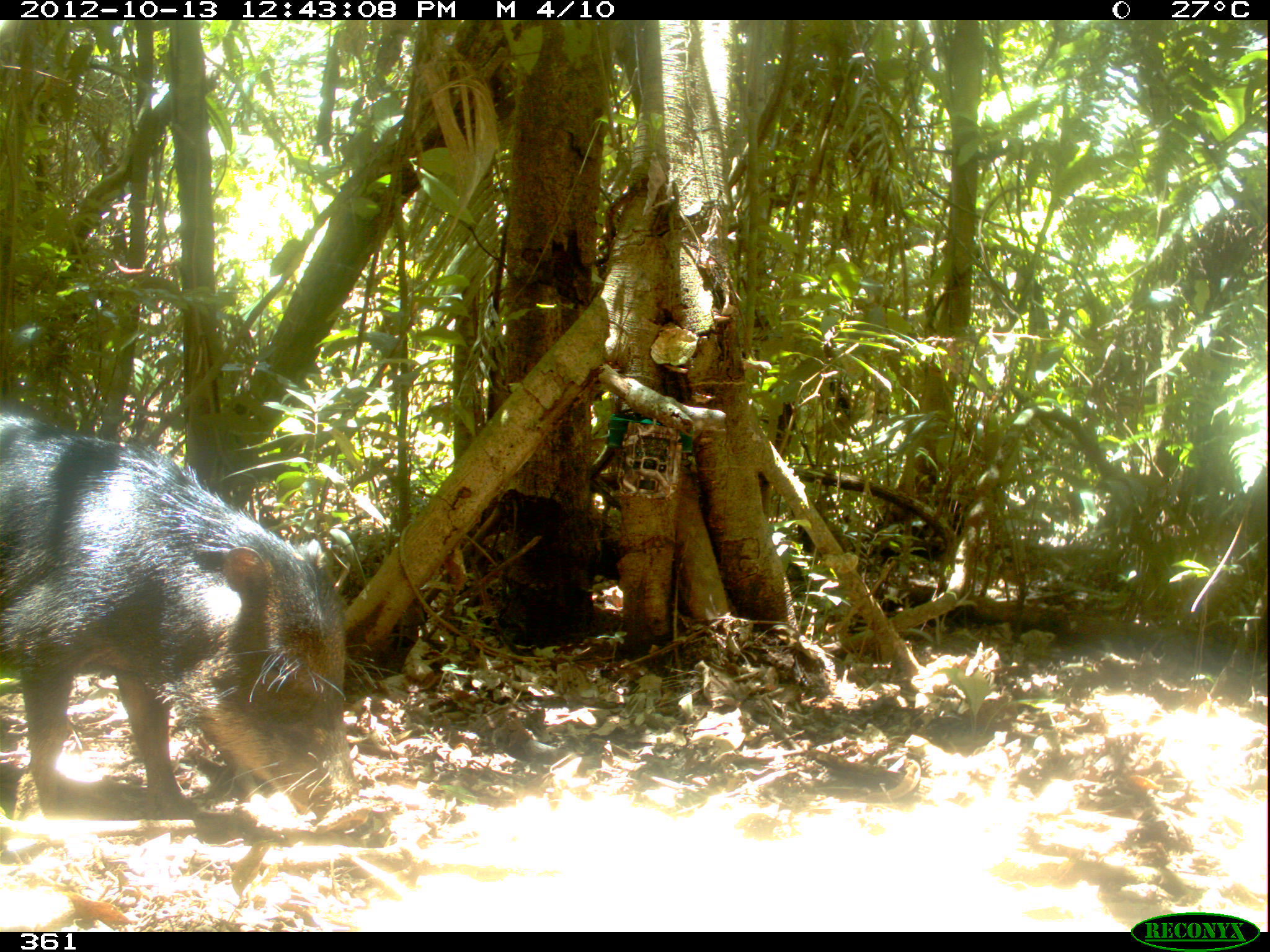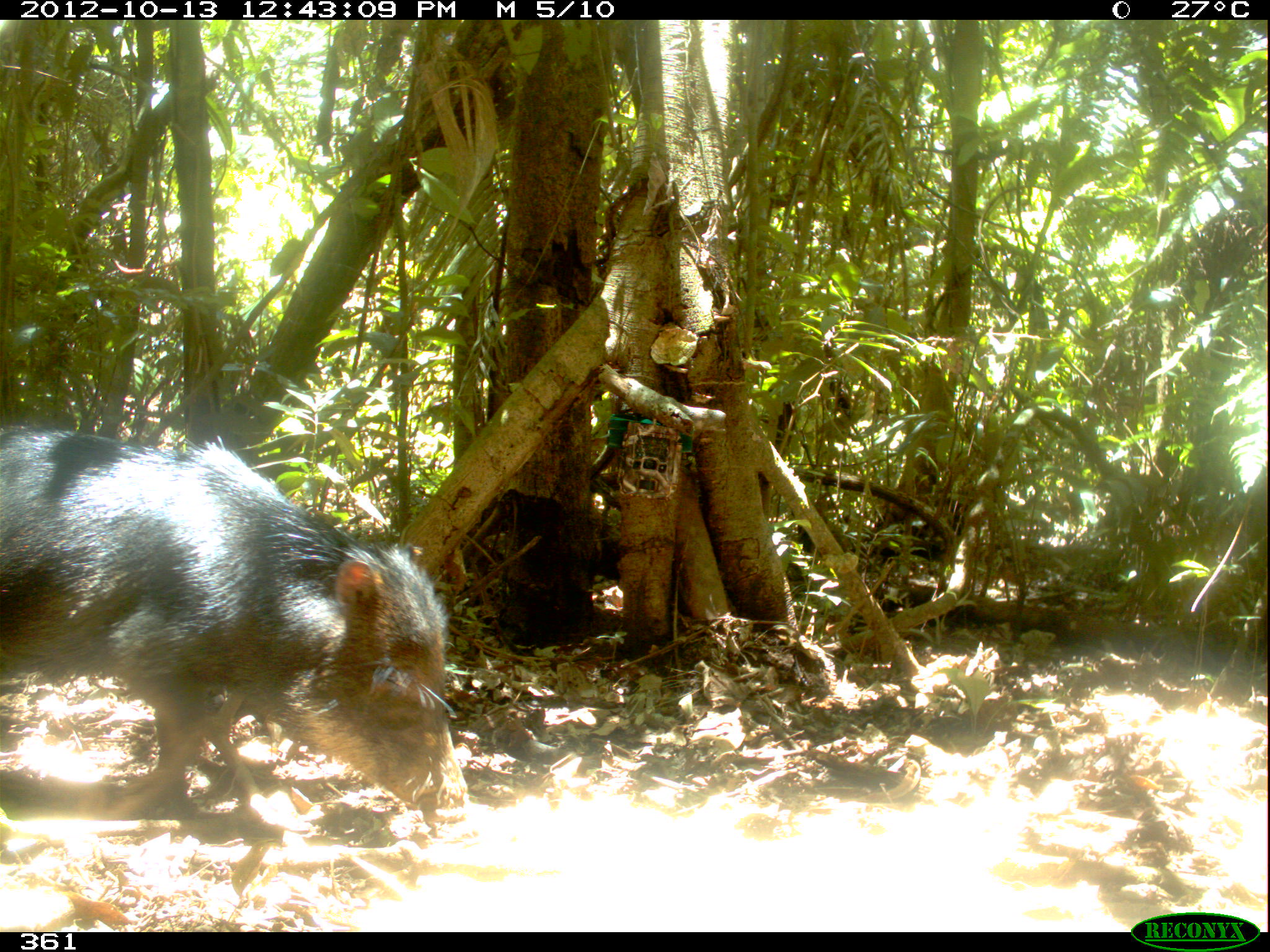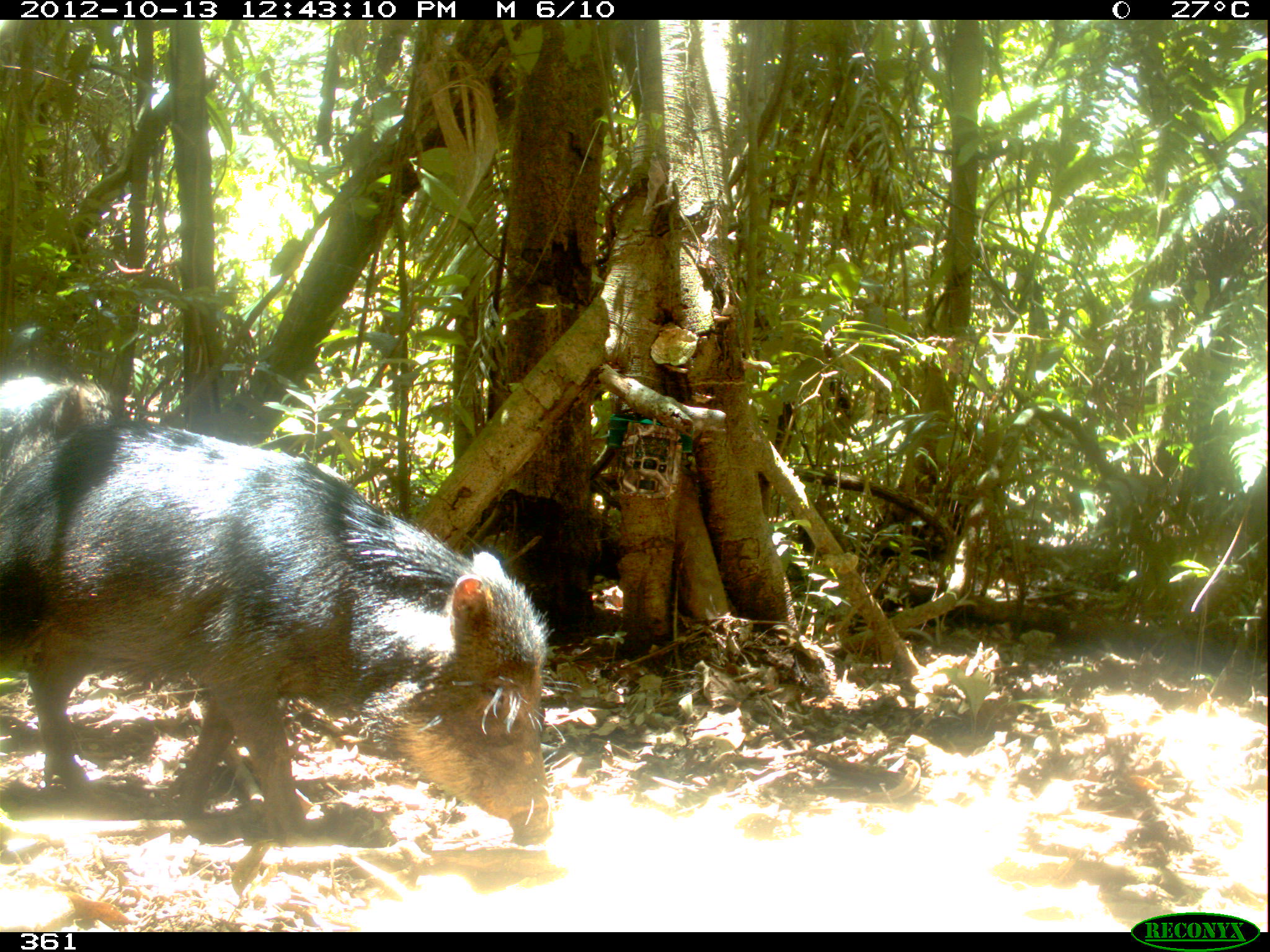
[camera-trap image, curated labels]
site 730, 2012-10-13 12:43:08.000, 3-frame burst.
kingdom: Animalia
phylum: Chordata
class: Mammalia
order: Artiodactyla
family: Tayassuidae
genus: Tayassu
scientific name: Tayassu pecari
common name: white-lipped peccary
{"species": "Tayassu pecari (white-lipped peccary)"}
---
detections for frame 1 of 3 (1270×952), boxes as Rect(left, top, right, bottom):
tayassu pecari: Rect(0, 407, 395, 839)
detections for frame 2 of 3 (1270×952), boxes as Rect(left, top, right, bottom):
tayassu pecari: Rect(0, 421, 470, 823)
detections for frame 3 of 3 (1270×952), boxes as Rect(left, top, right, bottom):
tayassu pecari: Rect(0, 417, 552, 846); Rect(1, 371, 106, 486)